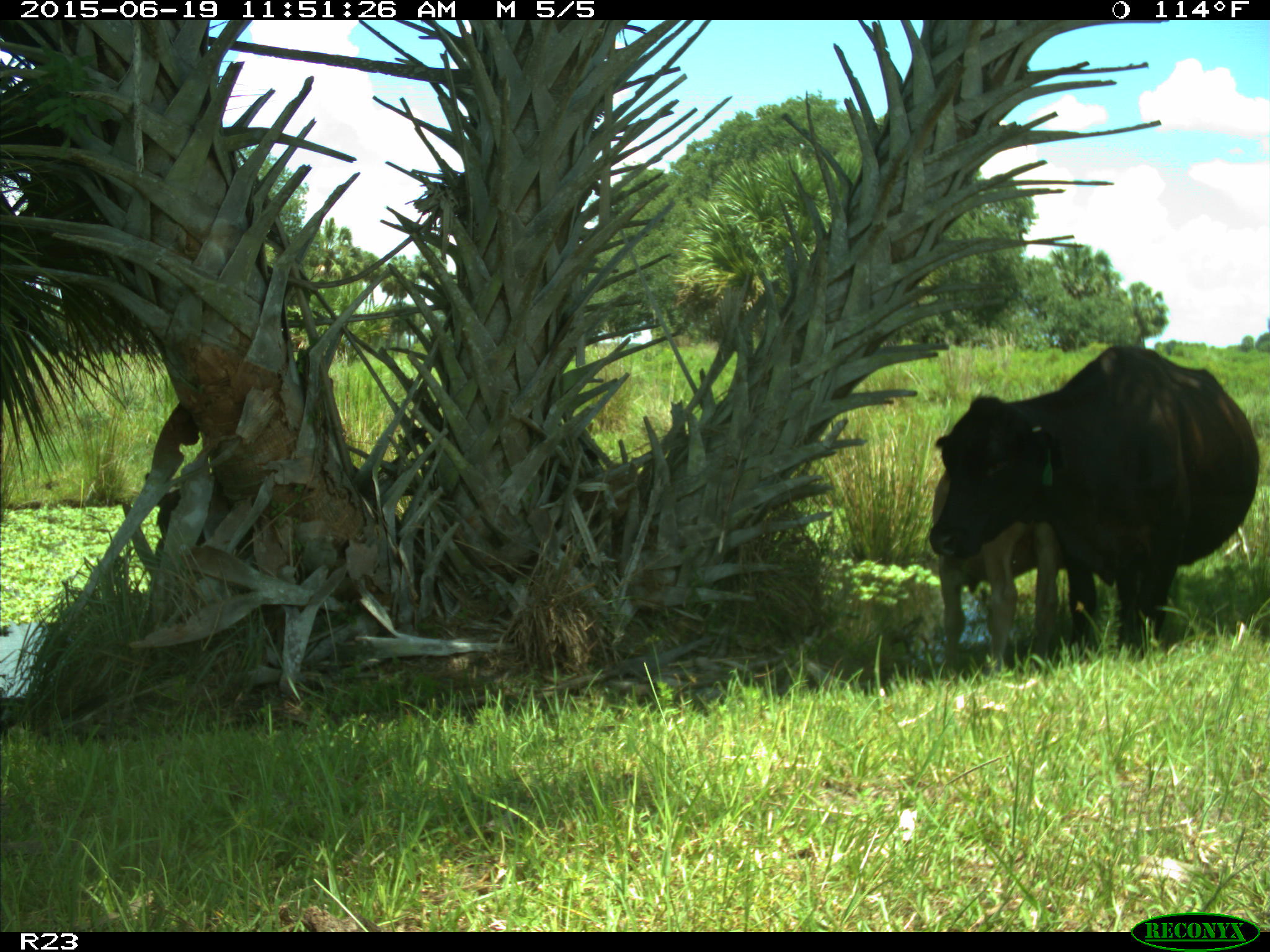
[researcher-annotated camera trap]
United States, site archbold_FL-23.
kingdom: Animalia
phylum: Chordata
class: Mammalia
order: Artiodactyla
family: Bovidae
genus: Bos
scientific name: Bos taurus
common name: domestic cow